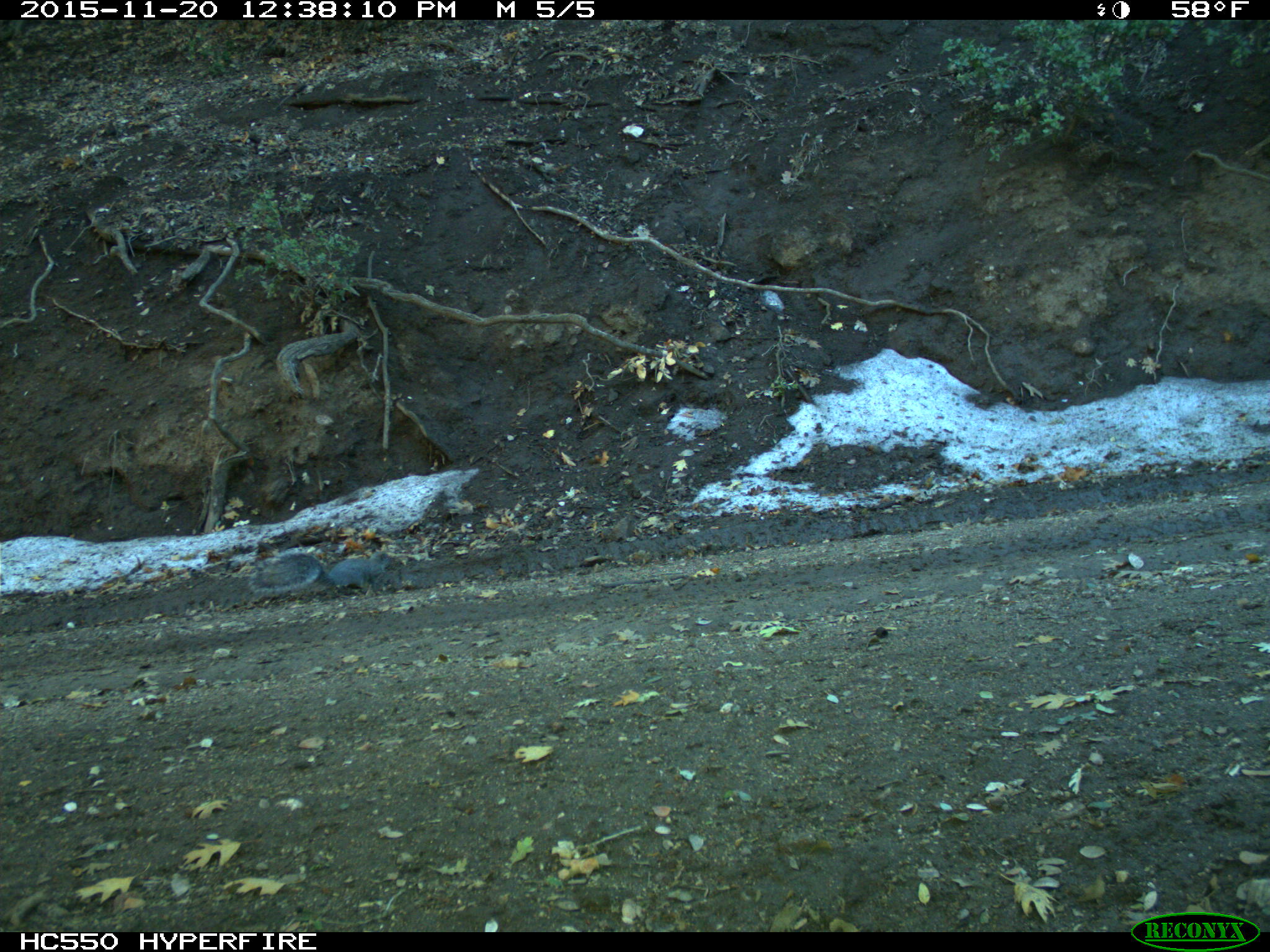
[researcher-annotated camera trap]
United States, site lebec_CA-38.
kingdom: Animalia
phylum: Chordata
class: Mammalia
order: Rodentia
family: Sciuridae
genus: Sciurus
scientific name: Sciurus carolinensis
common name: eastern gray squirrel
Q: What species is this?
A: Sciurus carolinensis (eastern gray squirrel).